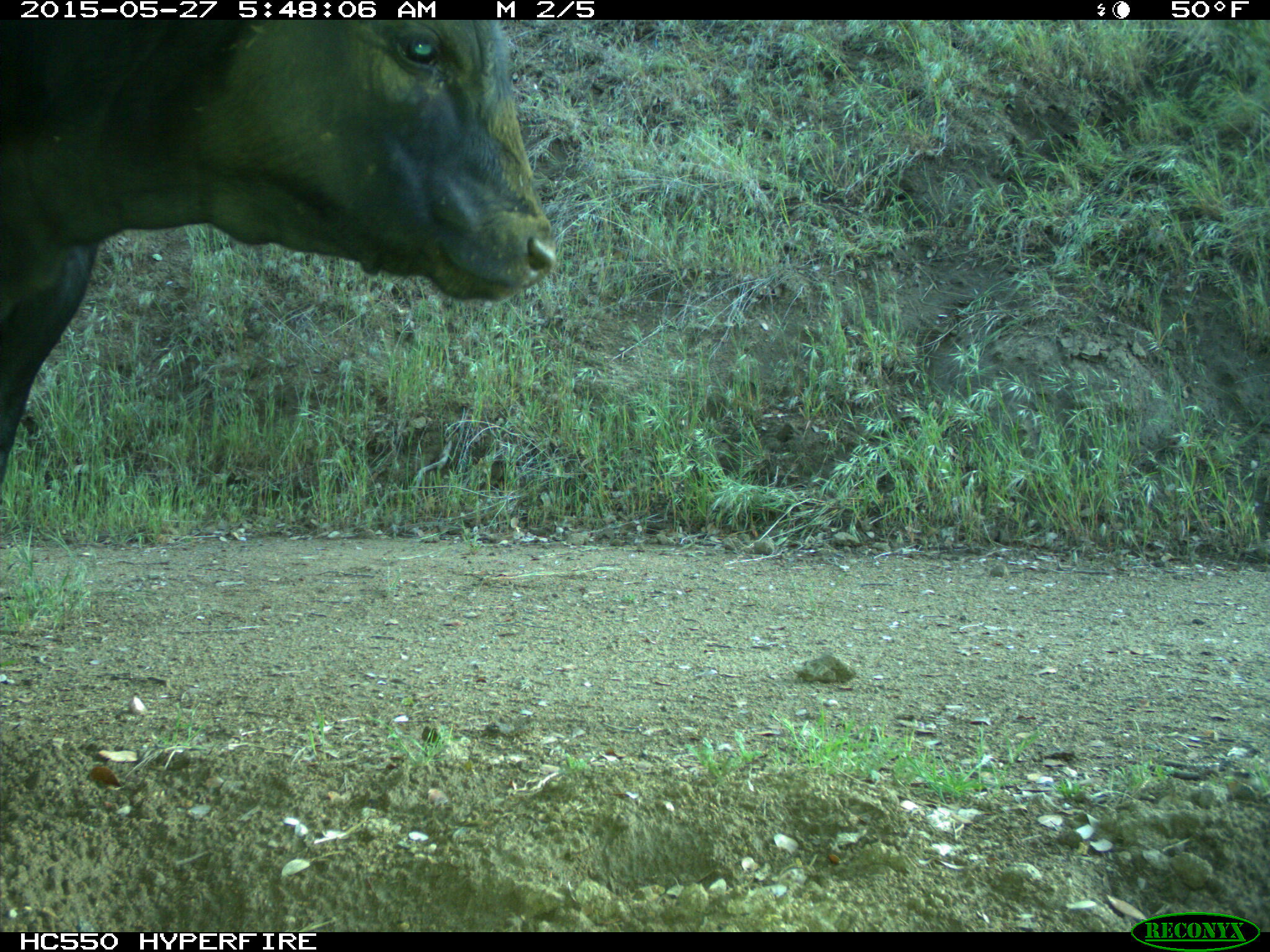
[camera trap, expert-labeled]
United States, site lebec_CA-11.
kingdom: Animalia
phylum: Chordata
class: Mammalia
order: Artiodactyla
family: Bovidae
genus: Bos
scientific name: Bos taurus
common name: domestic cow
Bos taurus (domestic cow).